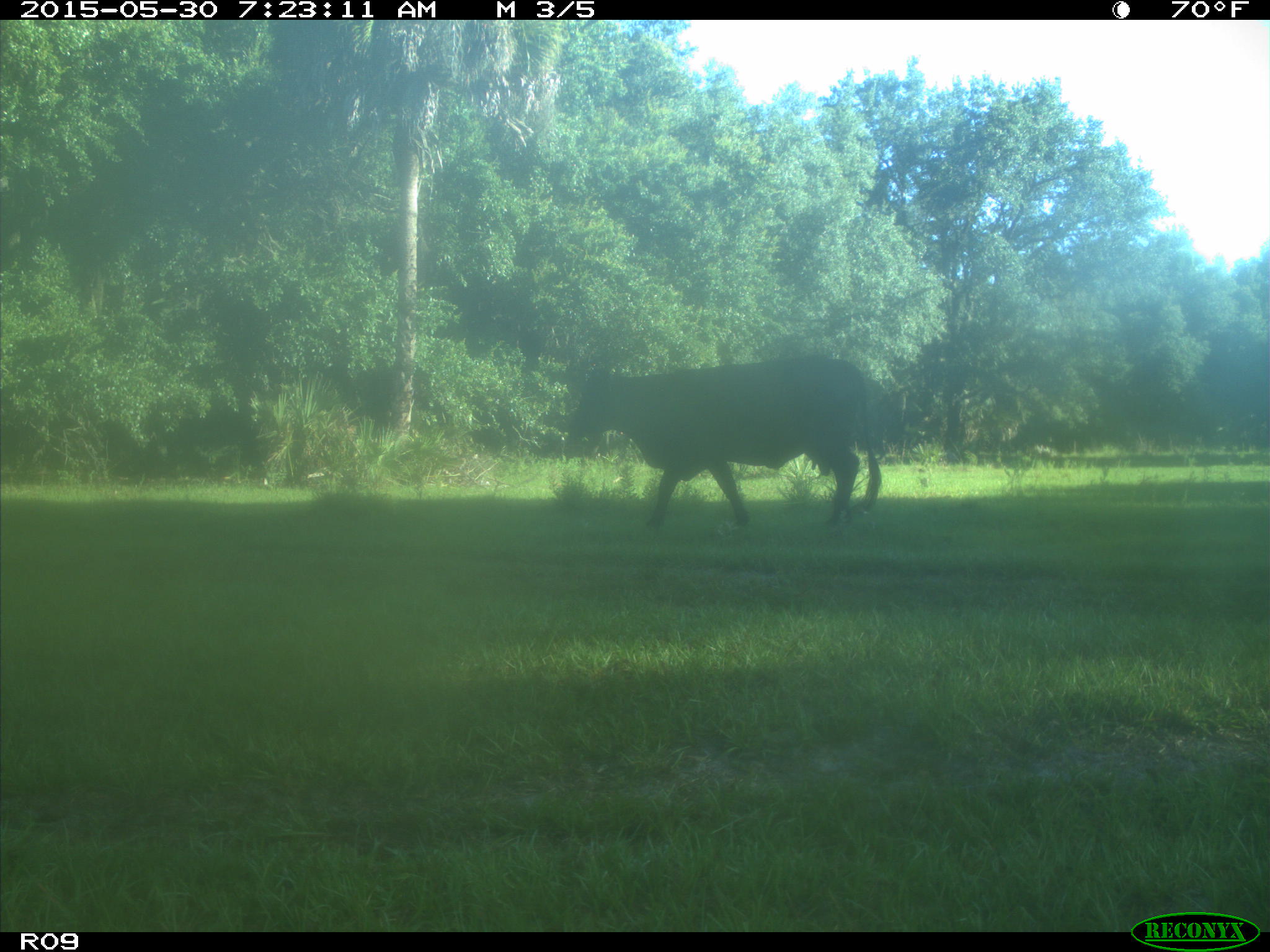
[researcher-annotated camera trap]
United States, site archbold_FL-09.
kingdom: Animalia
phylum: Chordata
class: Mammalia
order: Artiodactyla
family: Bovidae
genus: Bos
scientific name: Bos taurus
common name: domestic cow